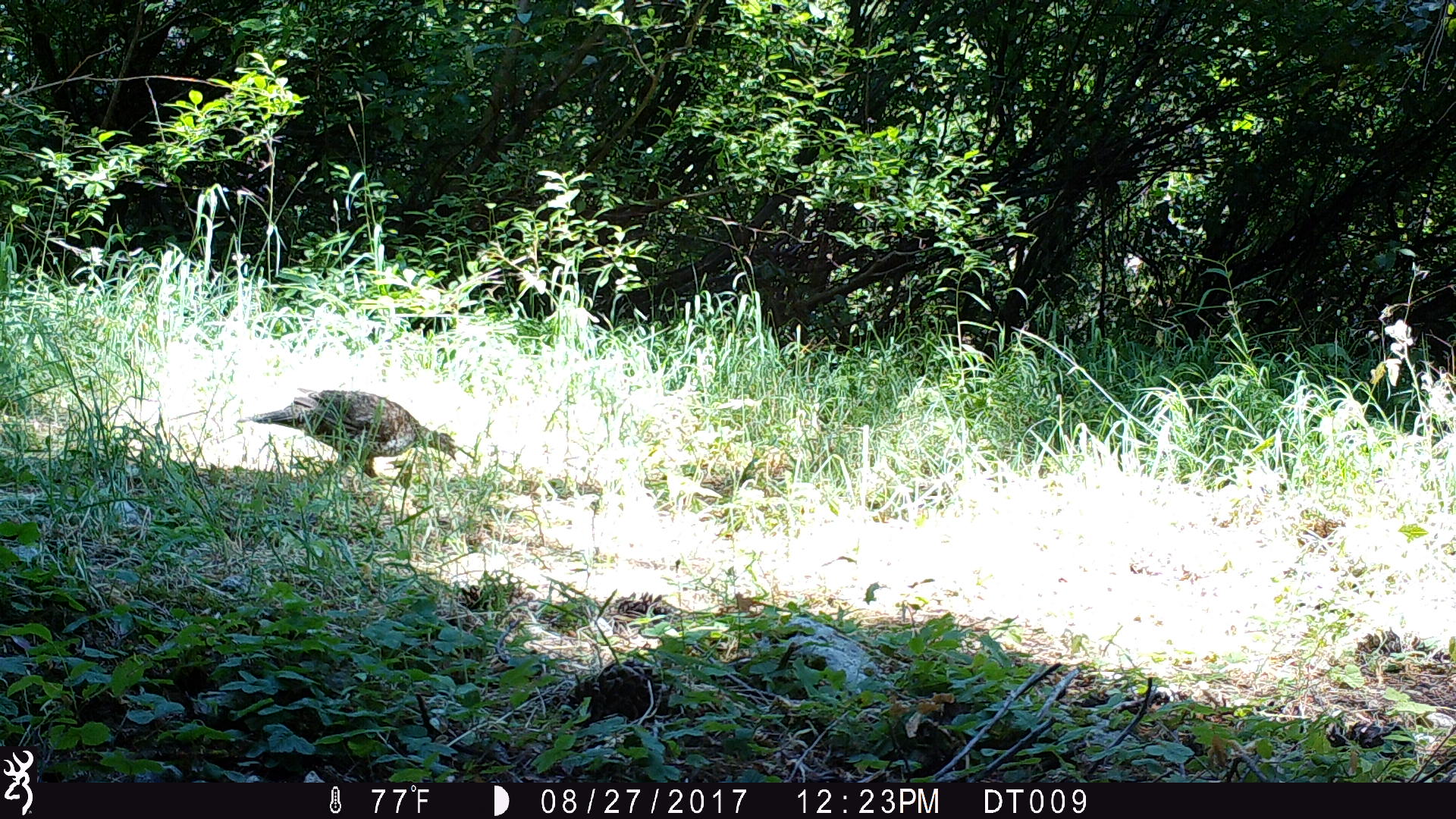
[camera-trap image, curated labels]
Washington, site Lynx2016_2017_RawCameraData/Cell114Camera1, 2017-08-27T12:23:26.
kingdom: Animalia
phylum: Chordata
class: Aves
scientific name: Aves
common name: birds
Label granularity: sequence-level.